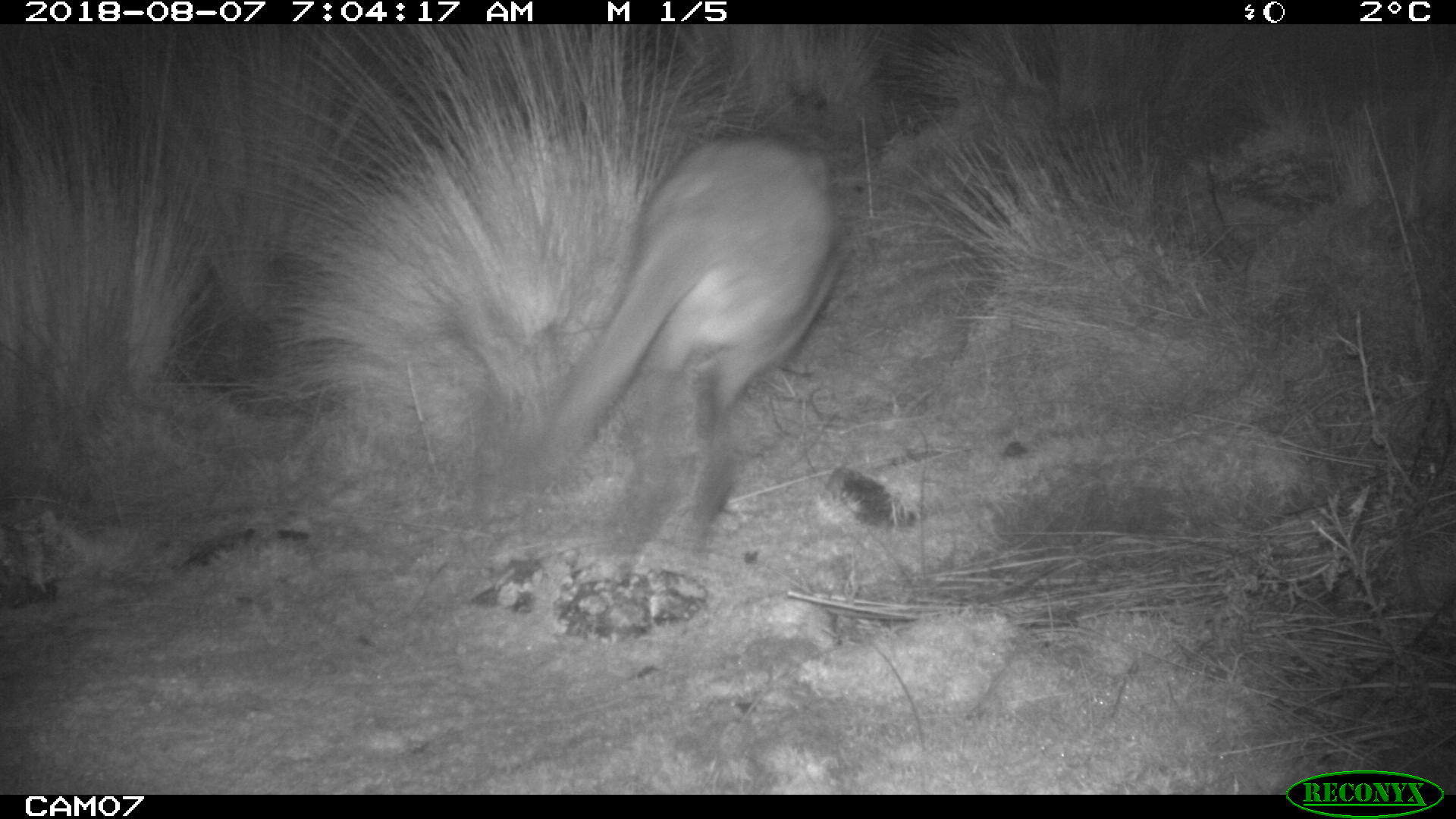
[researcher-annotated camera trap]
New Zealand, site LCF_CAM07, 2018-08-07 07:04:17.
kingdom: Animalia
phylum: Chordata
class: Mammalia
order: Diprotodontia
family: Macropodidae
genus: Notamacropus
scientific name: Notamacropus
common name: wallaby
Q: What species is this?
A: Wallaby (Notamacropus).